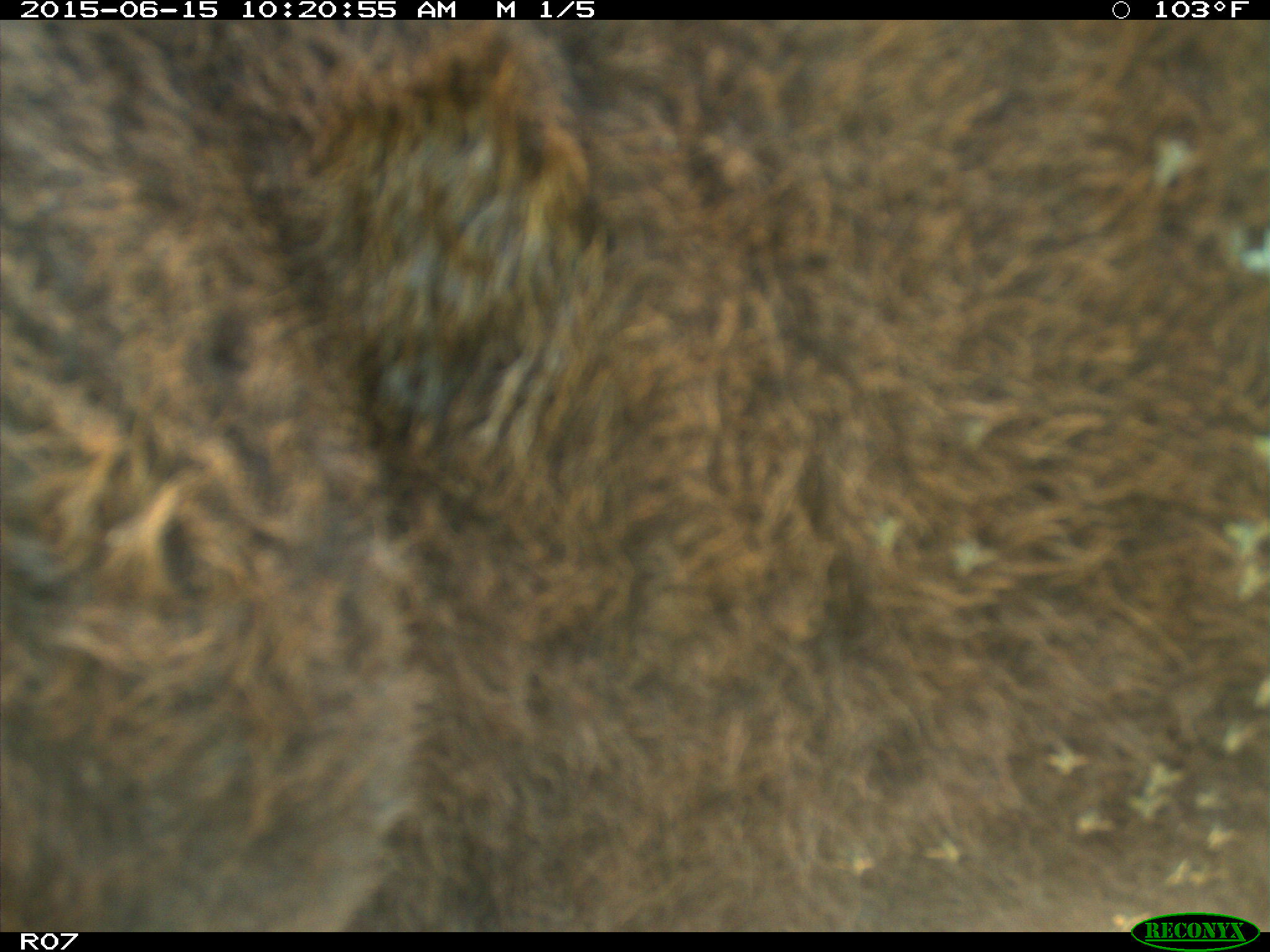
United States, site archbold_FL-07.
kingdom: Animalia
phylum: Chordata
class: Mammalia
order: Artiodactyla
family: Bovidae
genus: Bos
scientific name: Bos taurus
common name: domestic cow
Bos taurus (domestic cow).